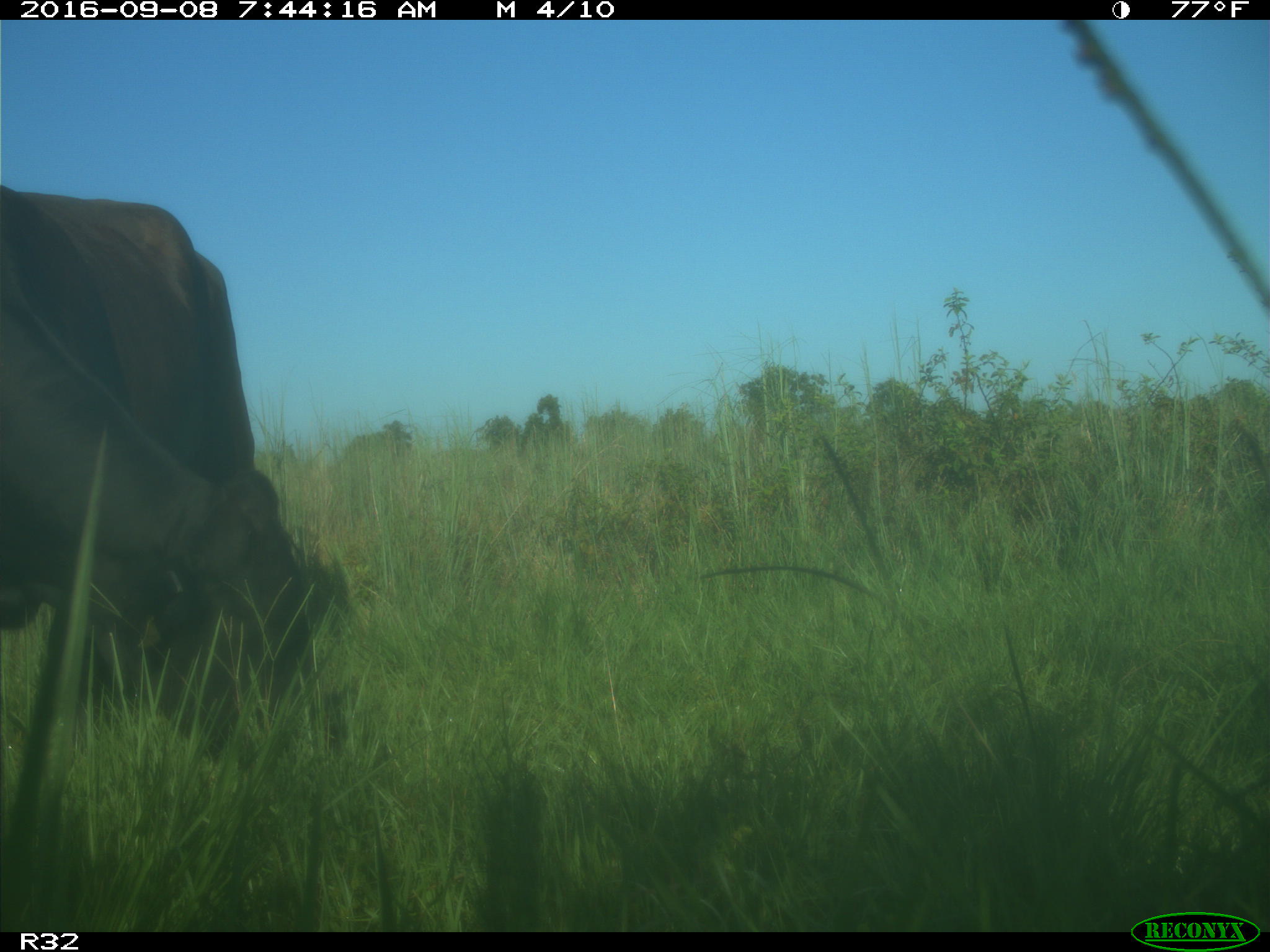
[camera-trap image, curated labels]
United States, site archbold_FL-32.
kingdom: Animalia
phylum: Chordata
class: Mammalia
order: Artiodactyla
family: Bovidae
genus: Bos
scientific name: Bos taurus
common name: domestic cow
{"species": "Bos taurus (domestic cow)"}